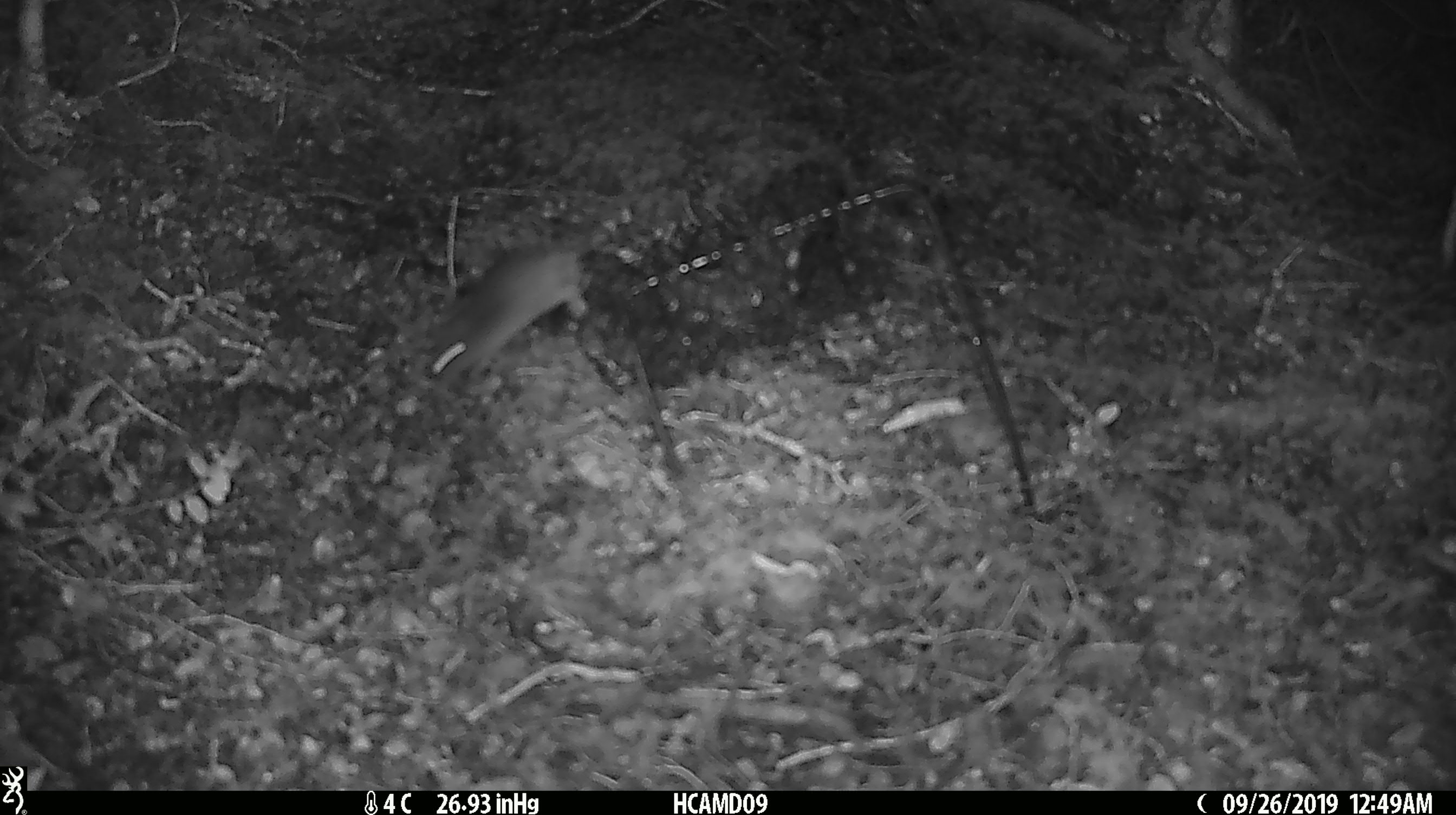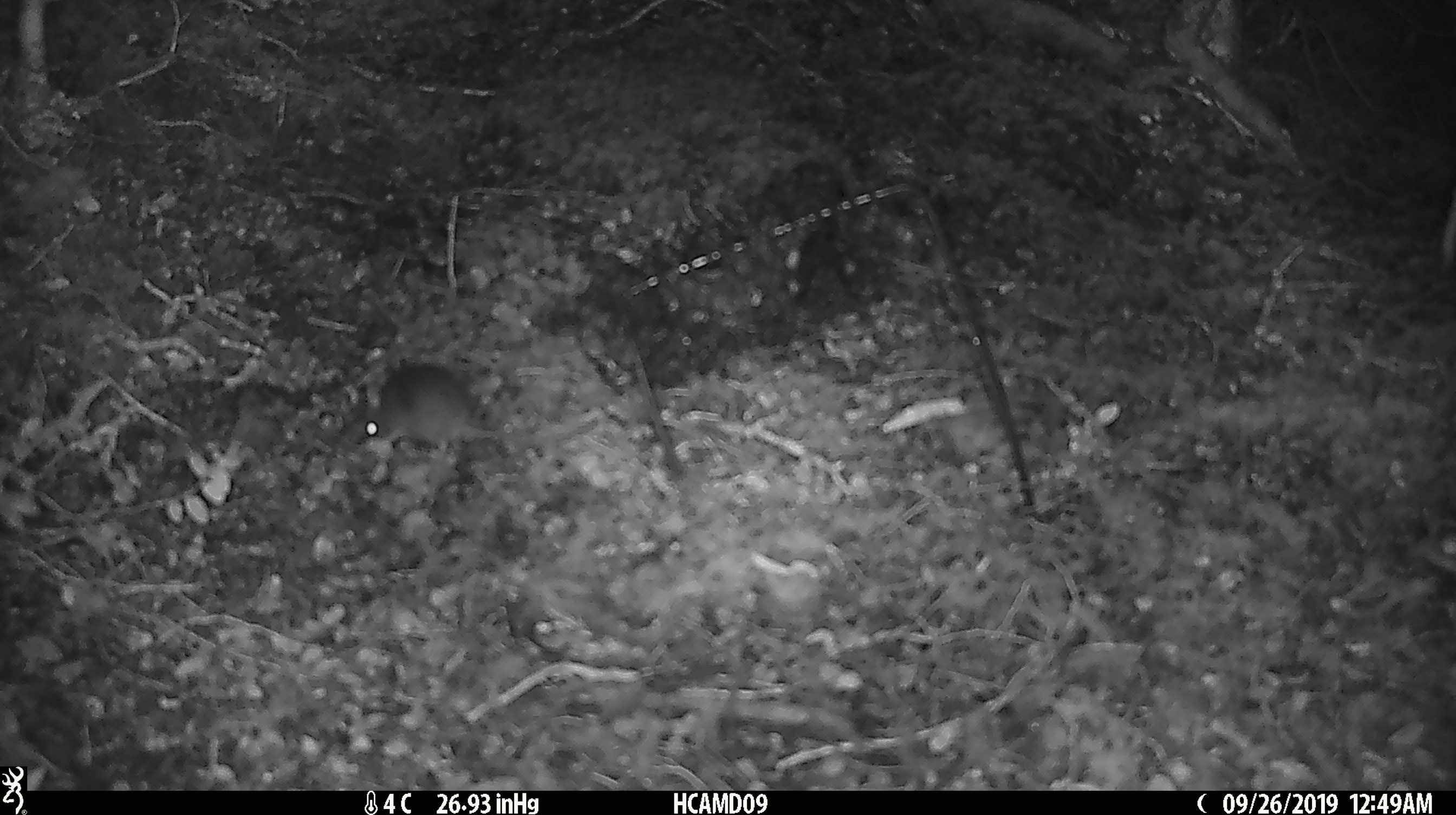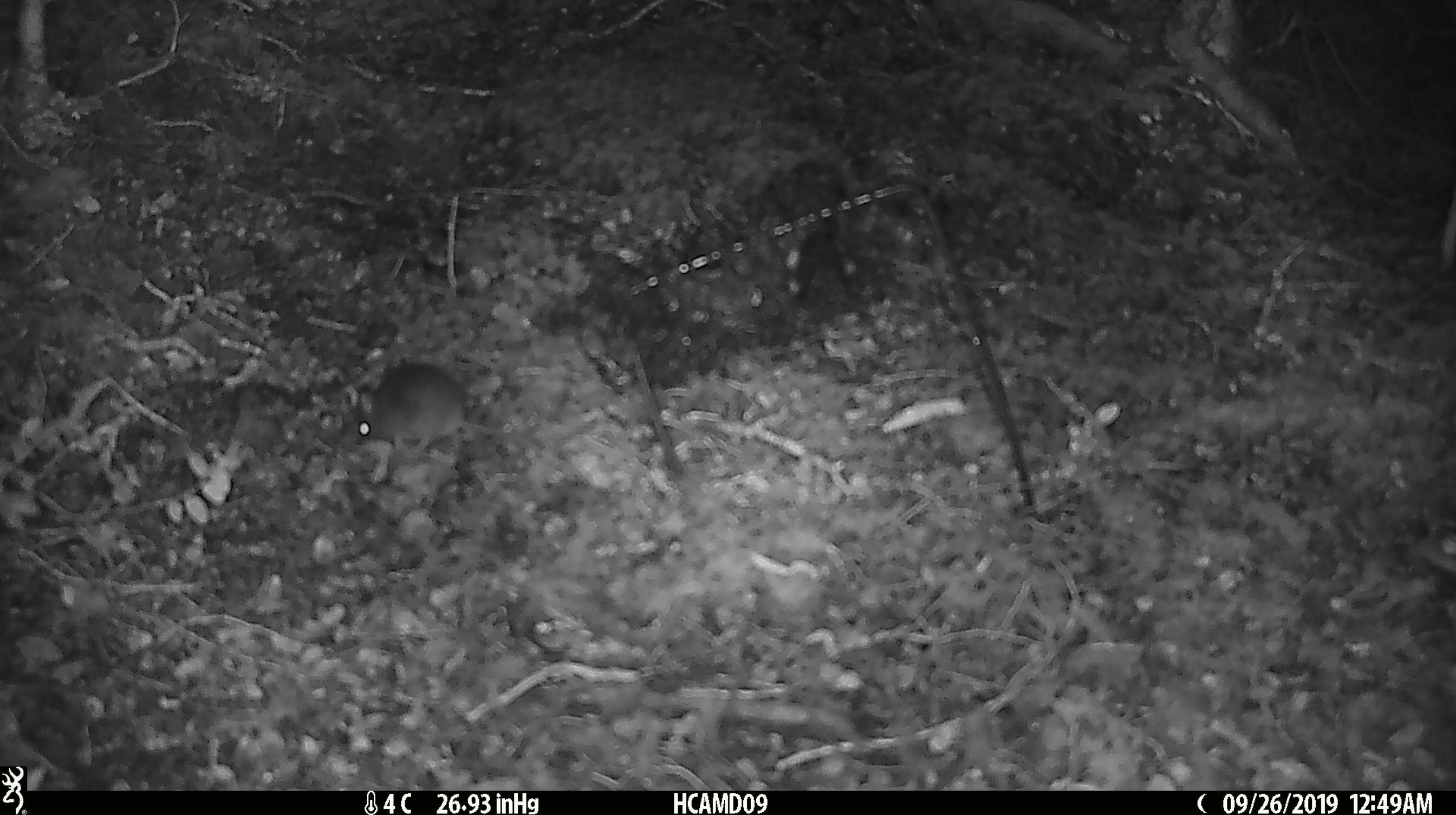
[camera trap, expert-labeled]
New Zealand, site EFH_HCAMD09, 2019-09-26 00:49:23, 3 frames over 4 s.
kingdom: Animalia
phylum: Chordata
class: Mammalia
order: Rodentia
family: Muridae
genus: Mus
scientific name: Mus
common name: mouse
Mouse (Mus).